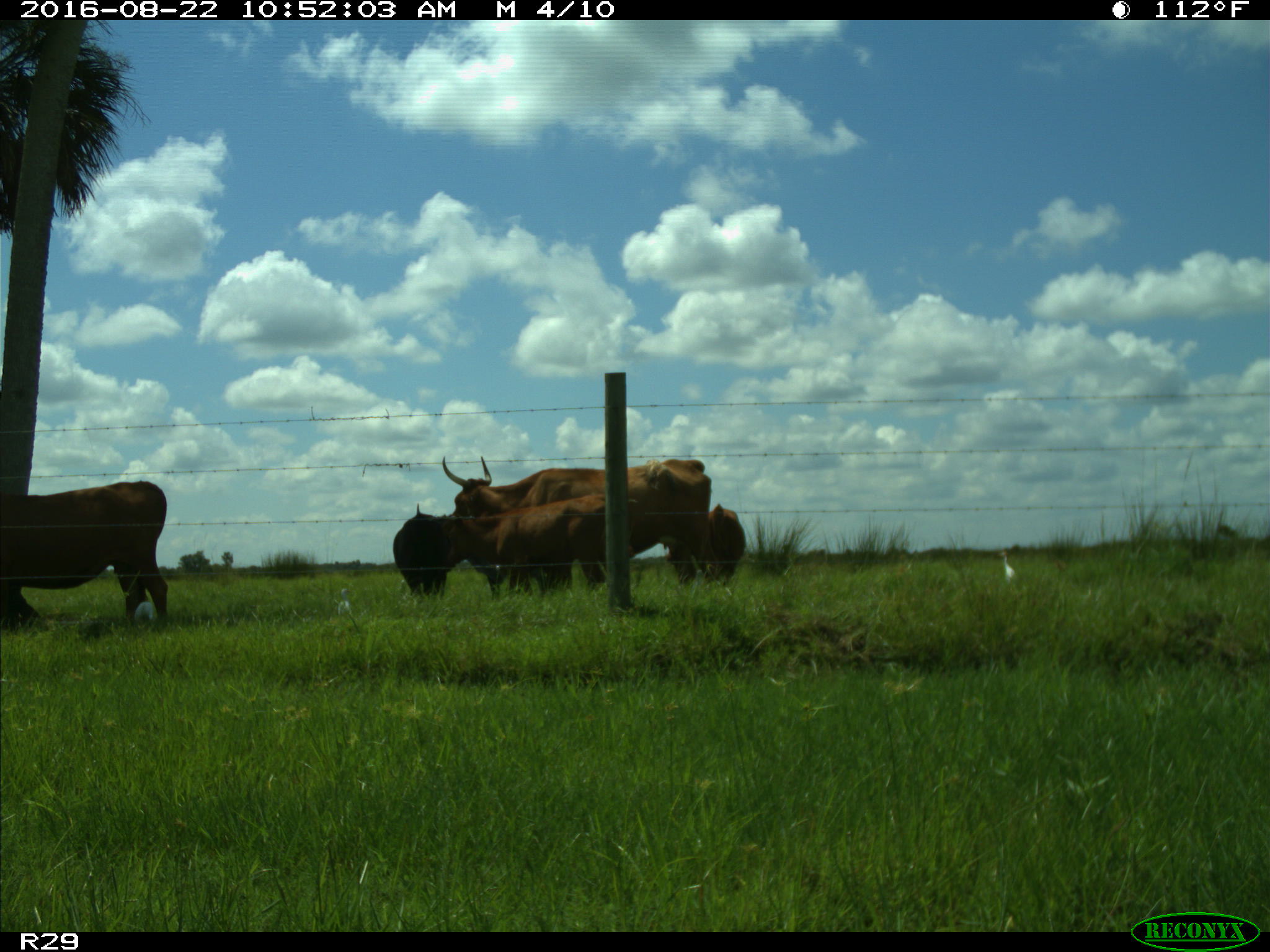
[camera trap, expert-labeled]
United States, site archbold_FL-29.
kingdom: Animalia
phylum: Chordata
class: Mammalia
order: Artiodactyla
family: Bovidae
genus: Bos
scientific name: Bos taurus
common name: domestic cow